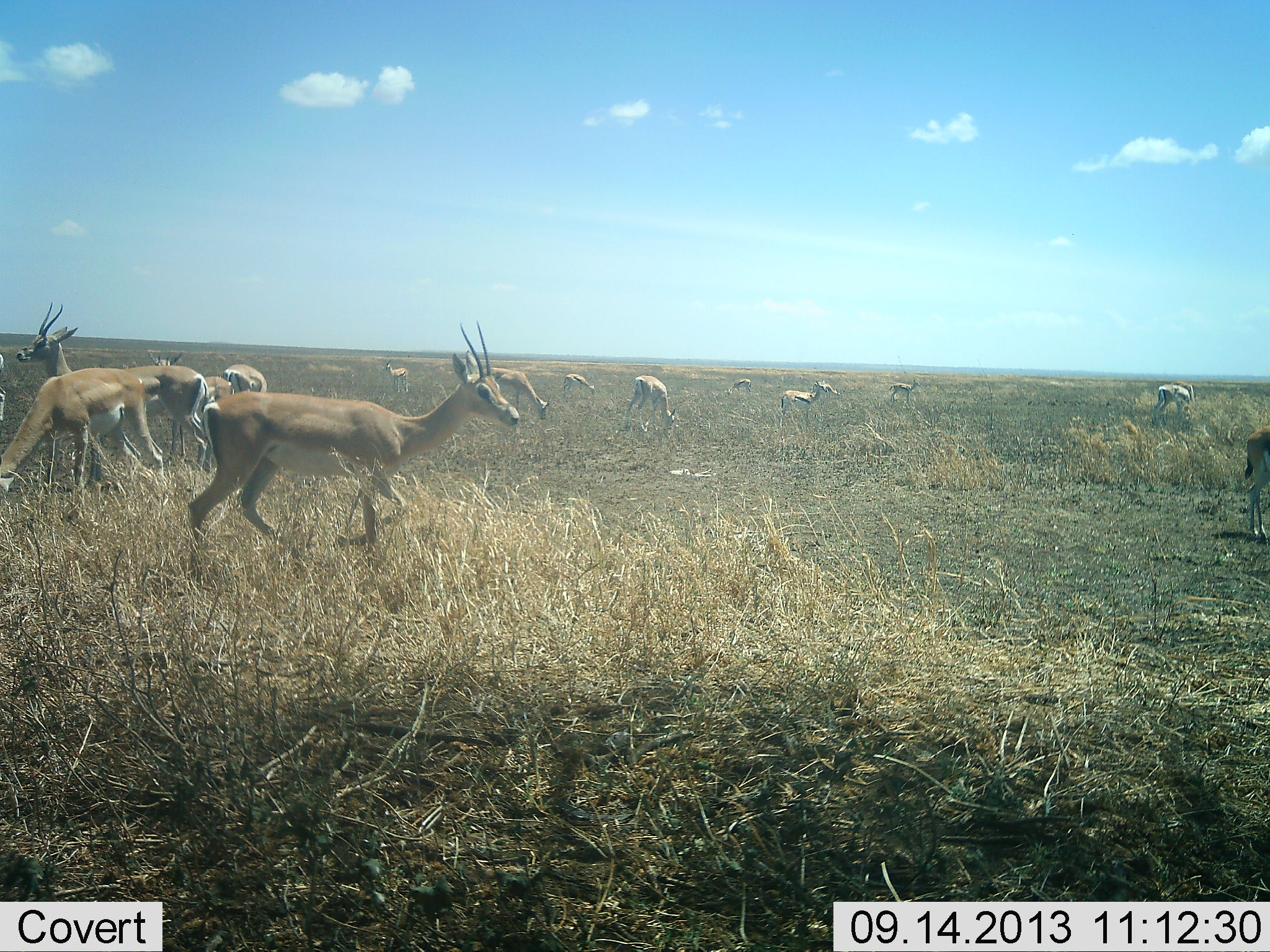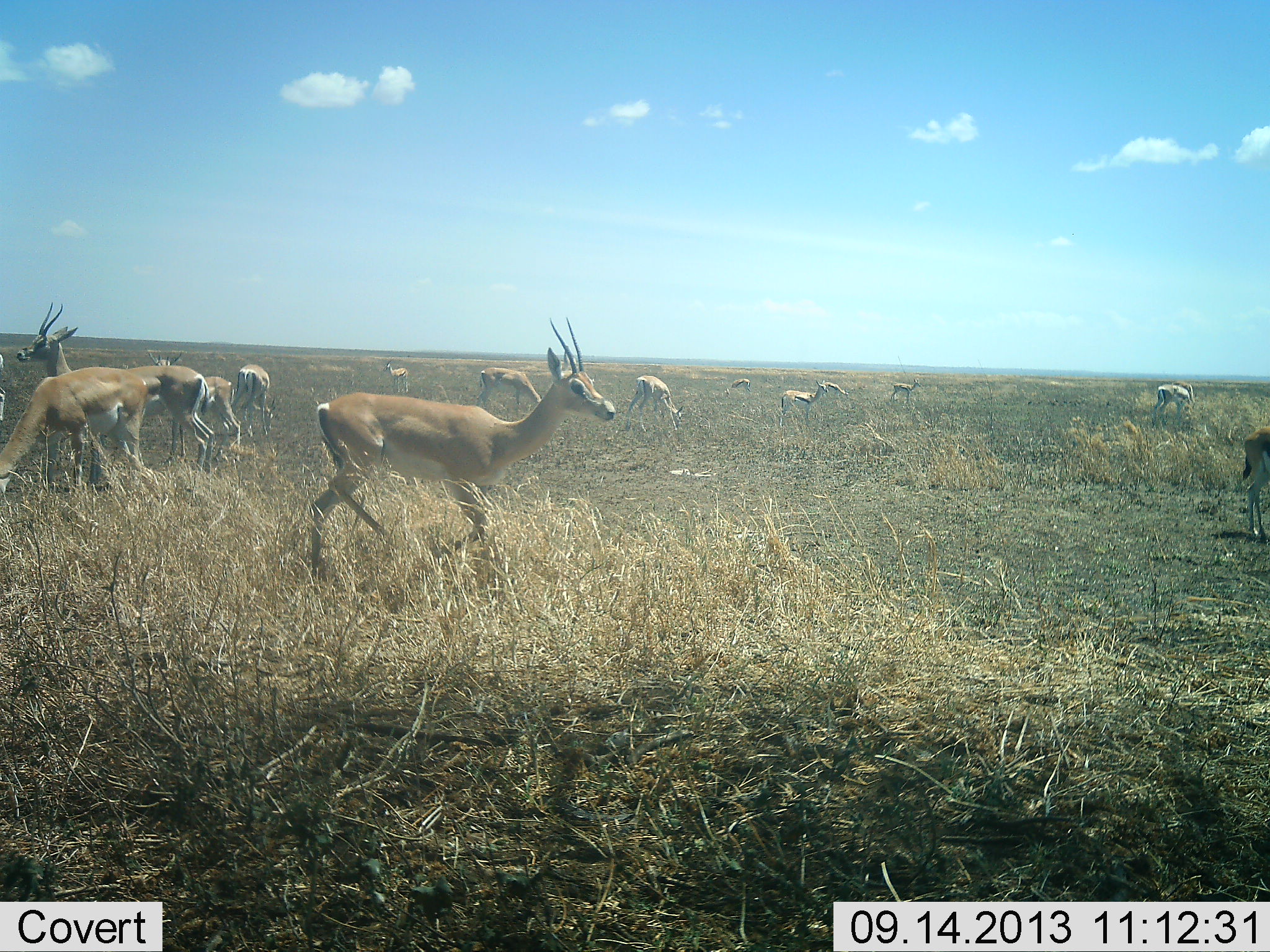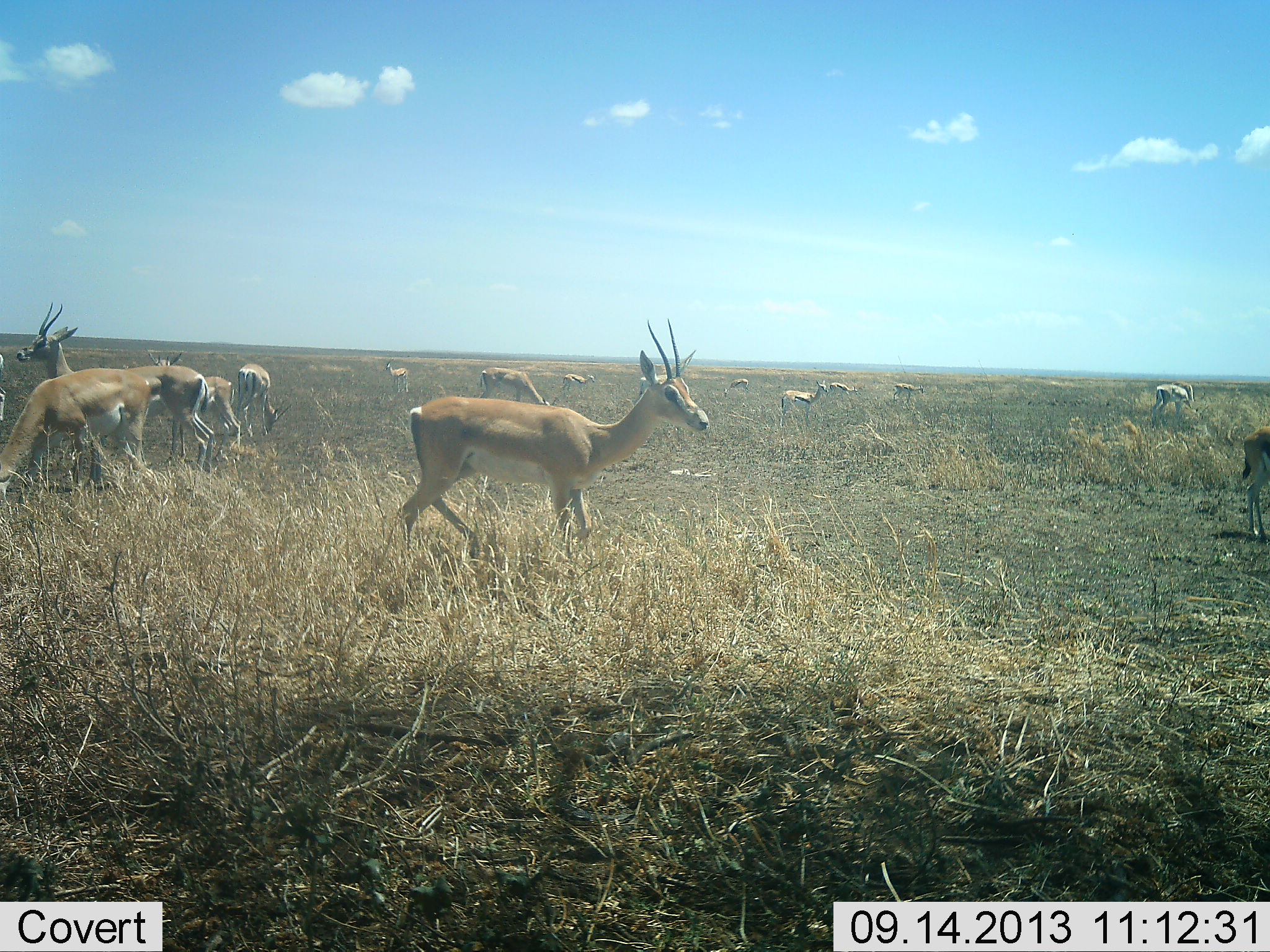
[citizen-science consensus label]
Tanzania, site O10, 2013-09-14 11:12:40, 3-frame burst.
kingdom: Animalia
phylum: Chordata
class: Mammalia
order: Artiodactyla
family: Bovidae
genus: Nanger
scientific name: Nanger granti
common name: grant's gazelle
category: gazellegrants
Gazellegrants (grant's gazelle) (Nanger granti), count 11-50. Behavior (volunteer vote fractions): standing 62%, resting 4%, moving 75%, interacting 4%. Young present (vote fraction): 0%. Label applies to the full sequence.